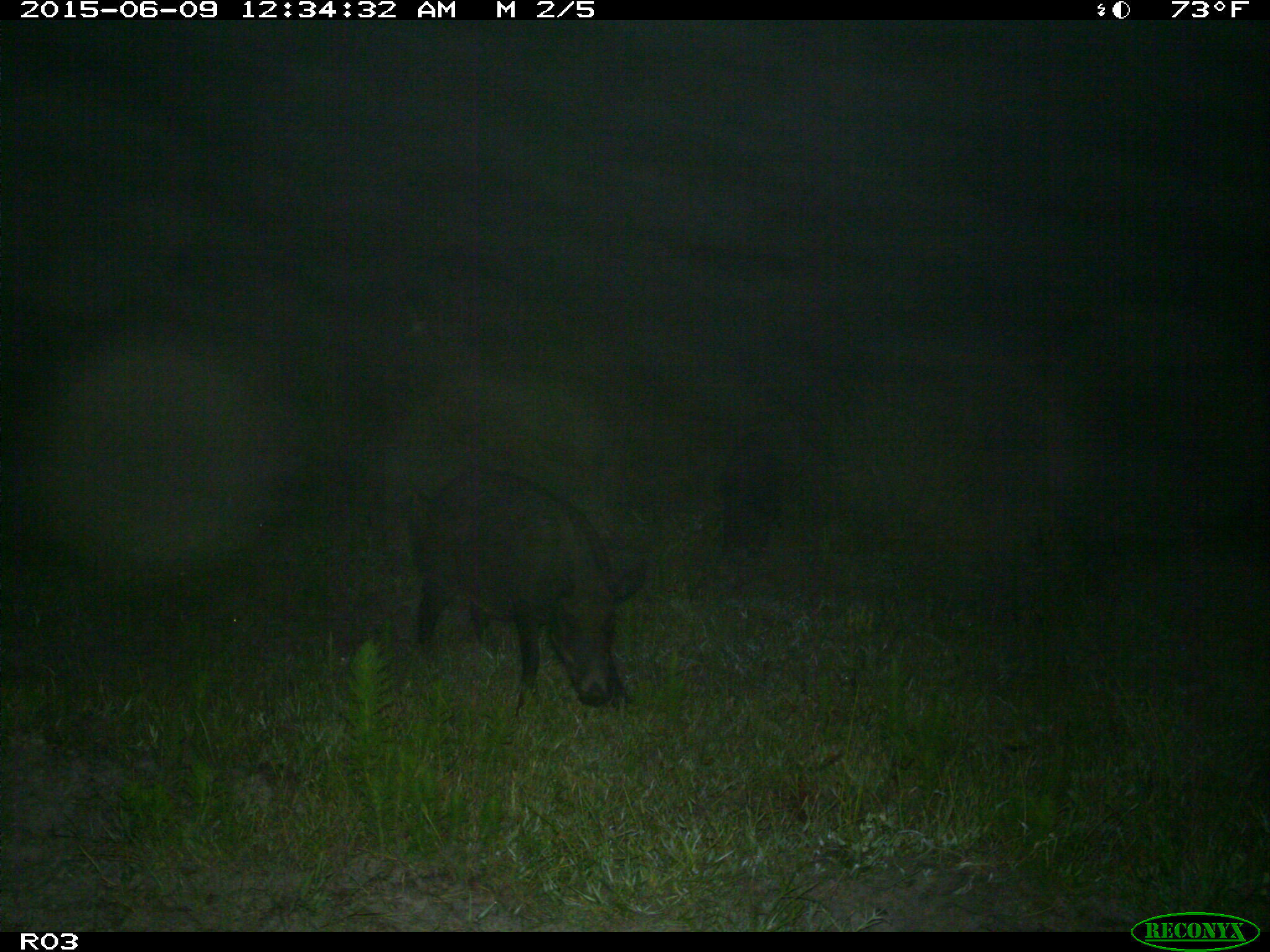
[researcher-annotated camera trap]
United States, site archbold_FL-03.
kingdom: Animalia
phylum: Chordata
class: Mammalia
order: Artiodactyla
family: Suidae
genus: Sus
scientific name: Sus scrofa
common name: wild boar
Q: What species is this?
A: Sus scrofa (wild boar).